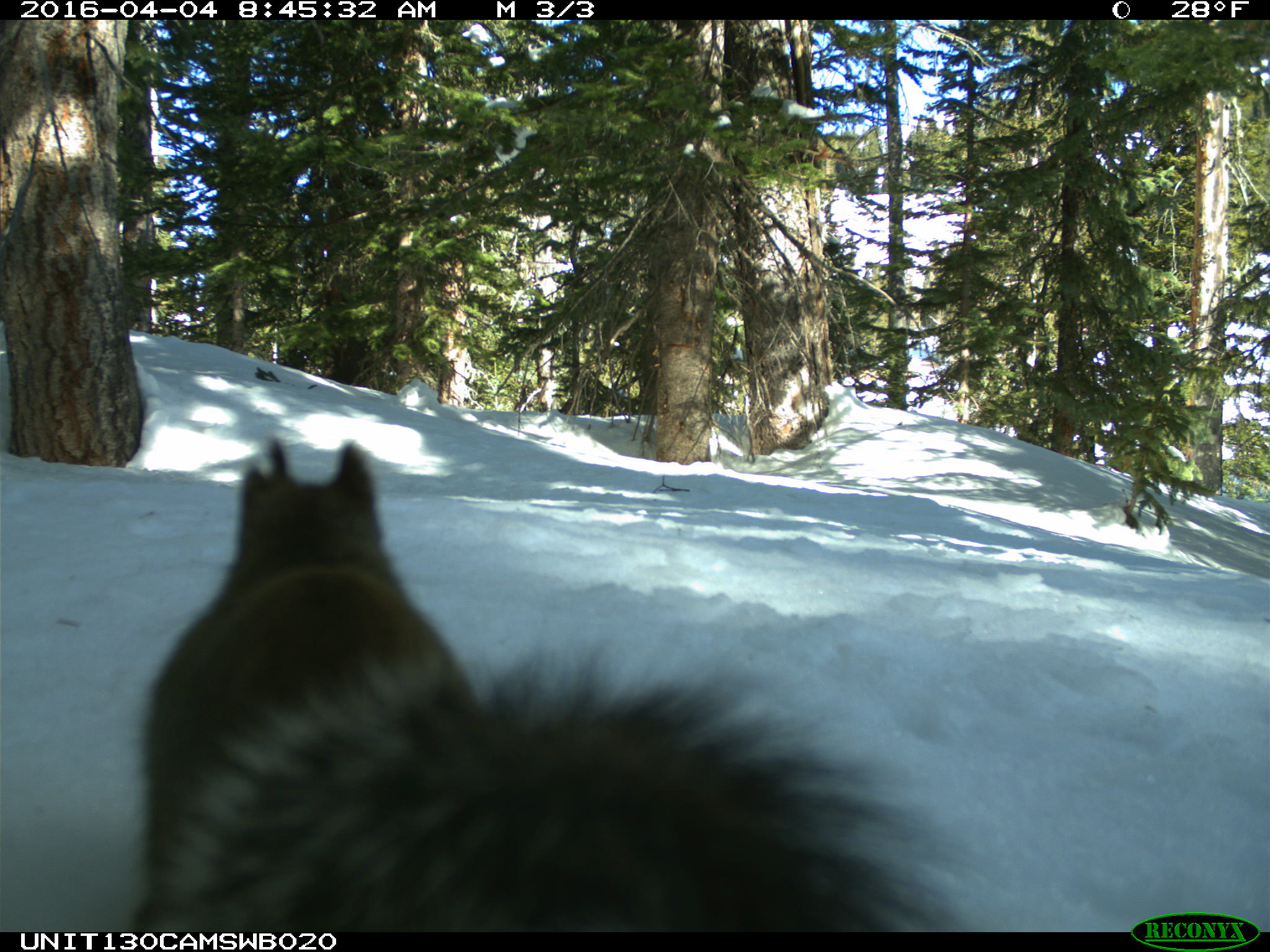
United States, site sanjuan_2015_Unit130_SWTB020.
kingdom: Animalia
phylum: Chordata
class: Mammalia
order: Rodentia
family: Sciuridae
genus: Tamiasciurus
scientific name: Tamiasciurus hudsonicus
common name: american red squirrel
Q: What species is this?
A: Tamiasciurus hudsonicus (american red squirrel).